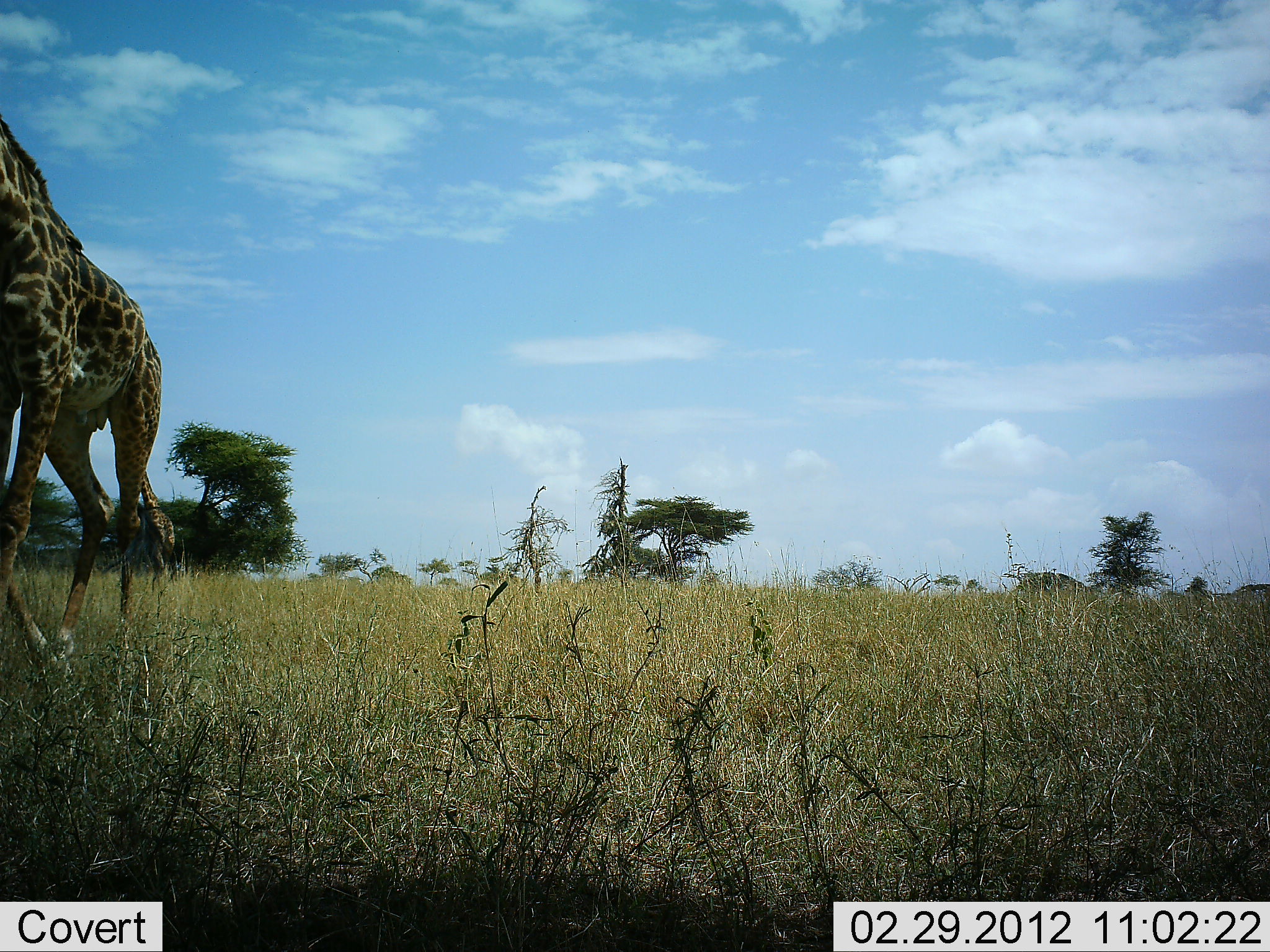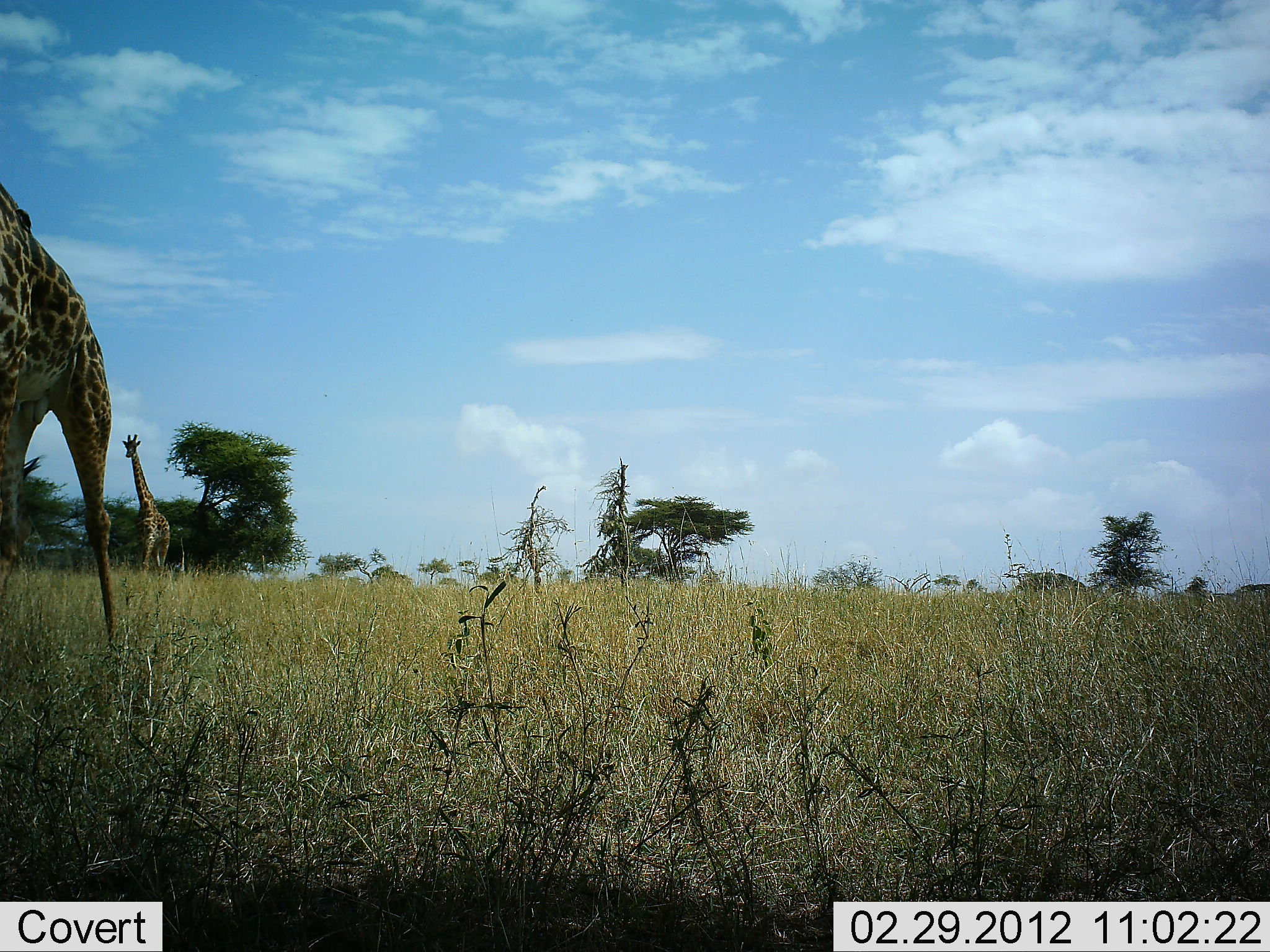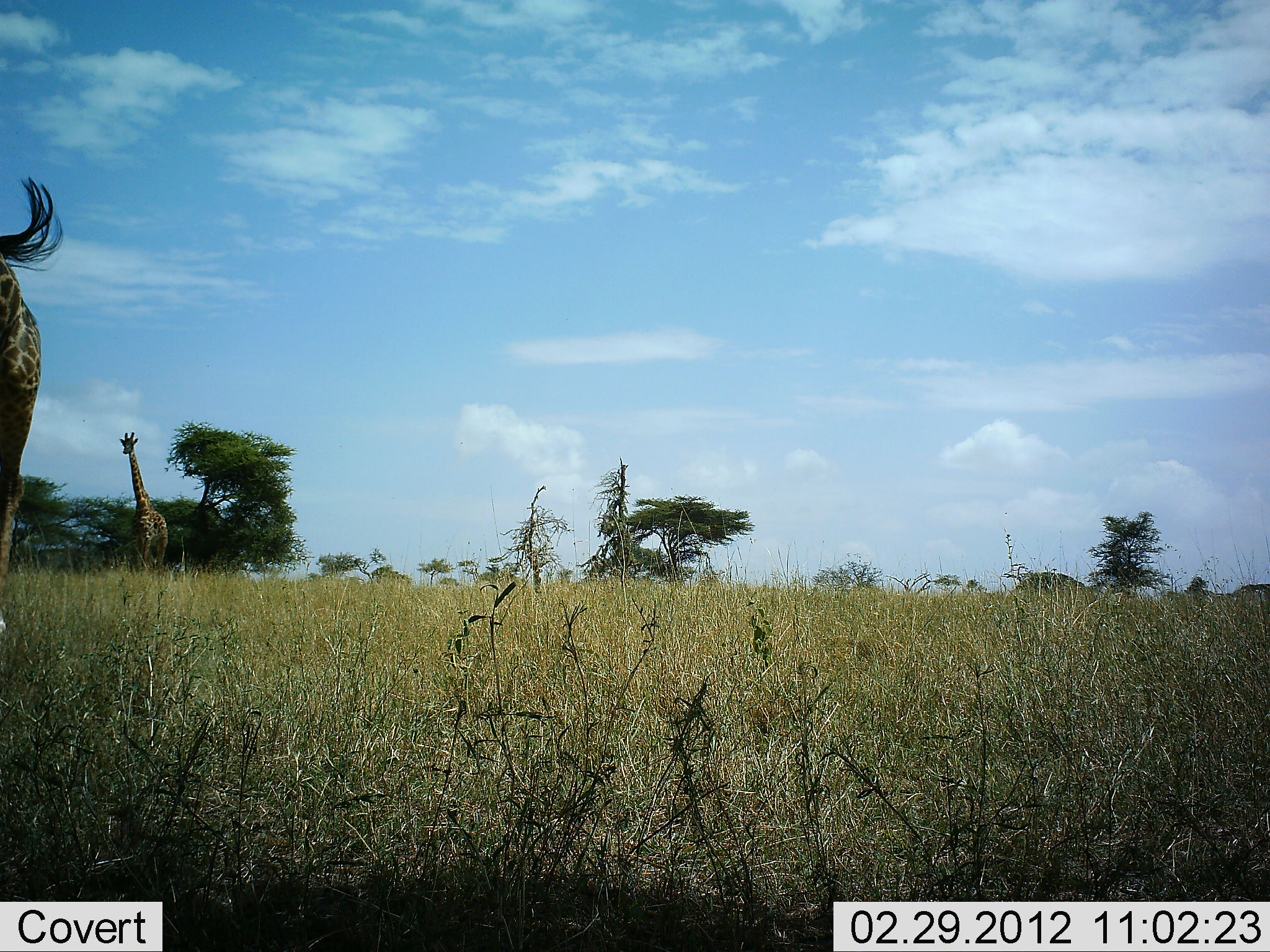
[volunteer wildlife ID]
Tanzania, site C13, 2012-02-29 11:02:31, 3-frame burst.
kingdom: Animalia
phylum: Chordata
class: Mammalia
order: Artiodactyla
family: Giraffidae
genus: Giraffa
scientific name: Giraffa camelopardalis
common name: giraffe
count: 2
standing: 5%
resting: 0%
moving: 100%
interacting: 0%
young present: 0%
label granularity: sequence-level